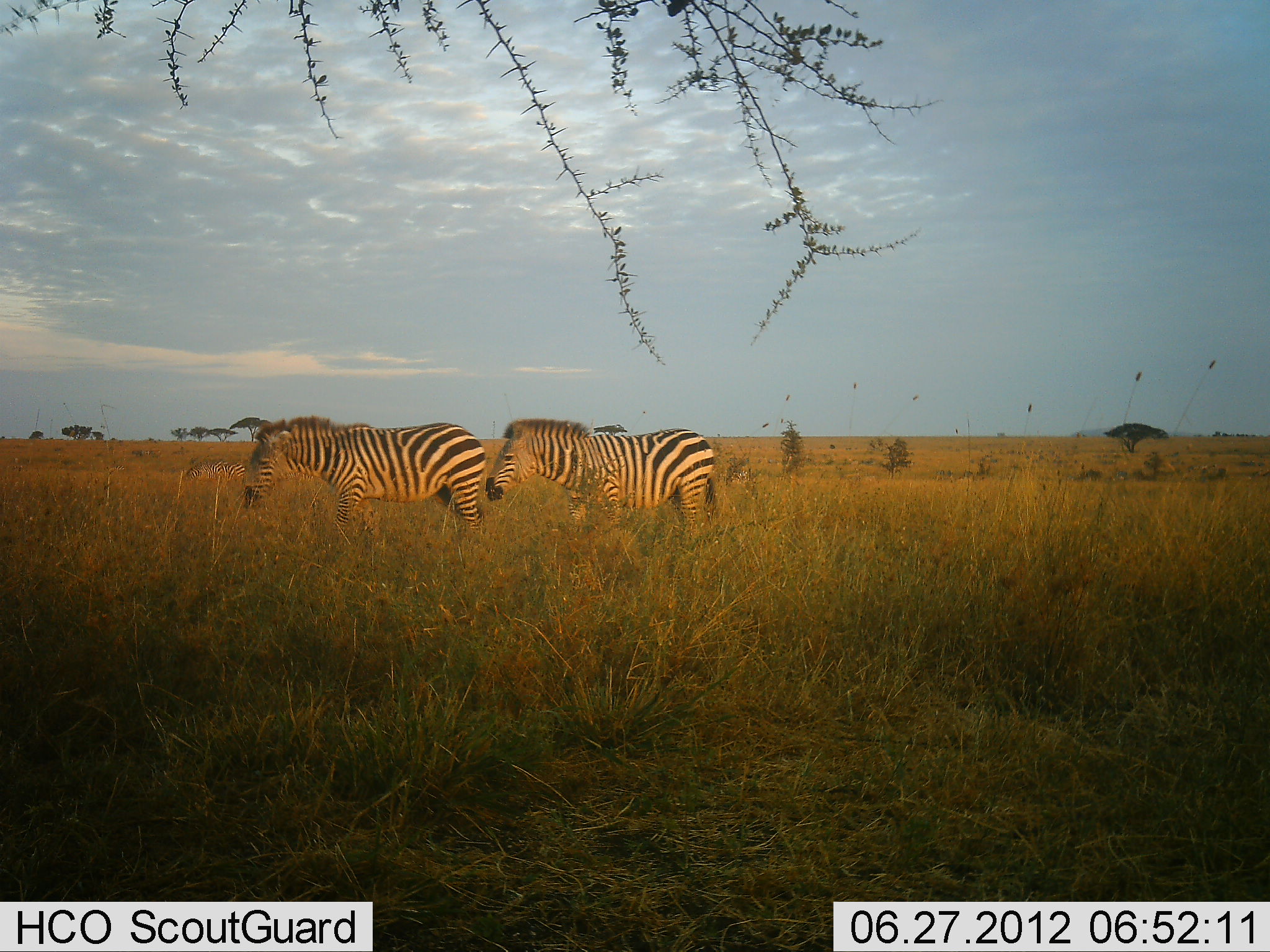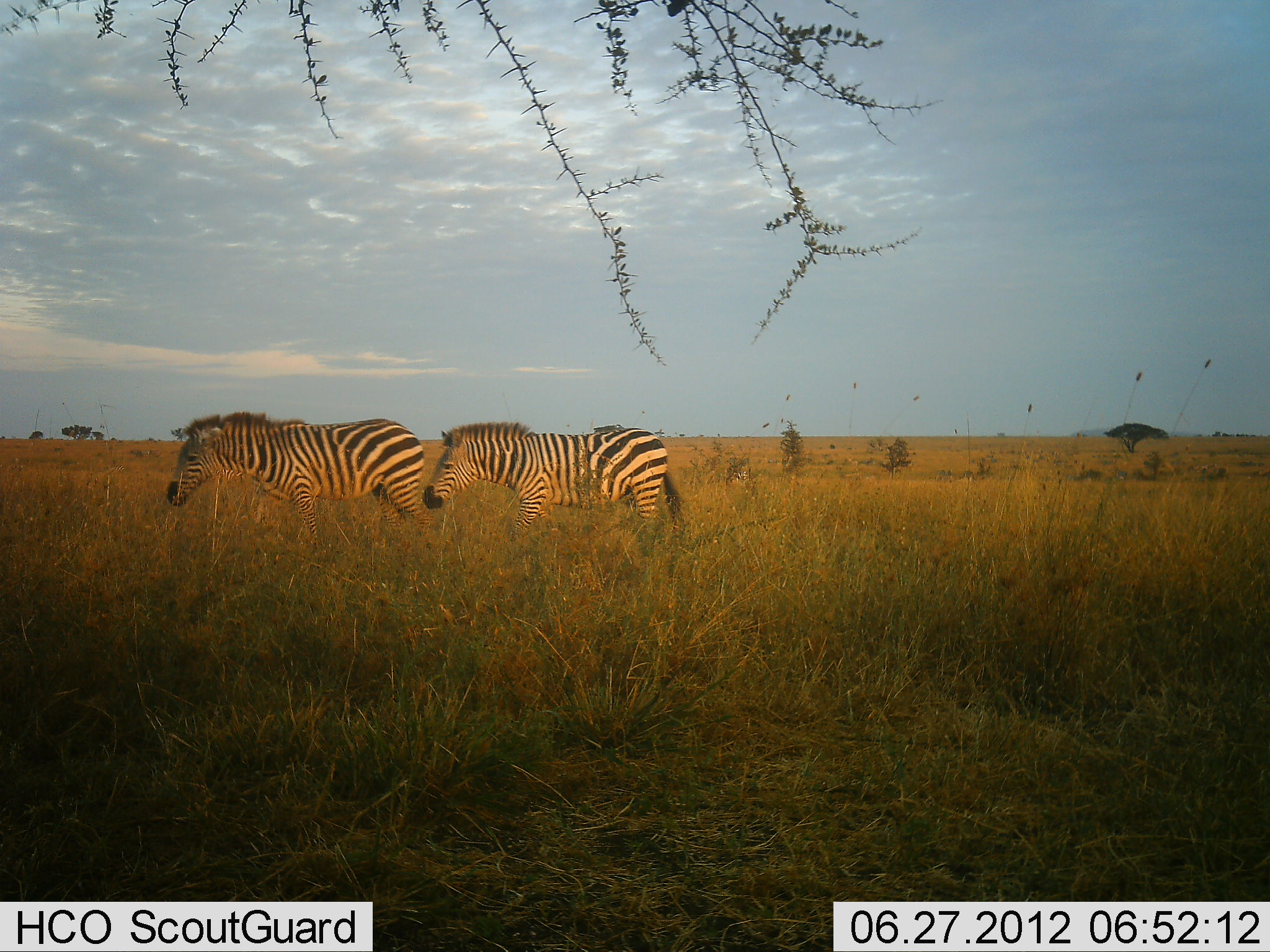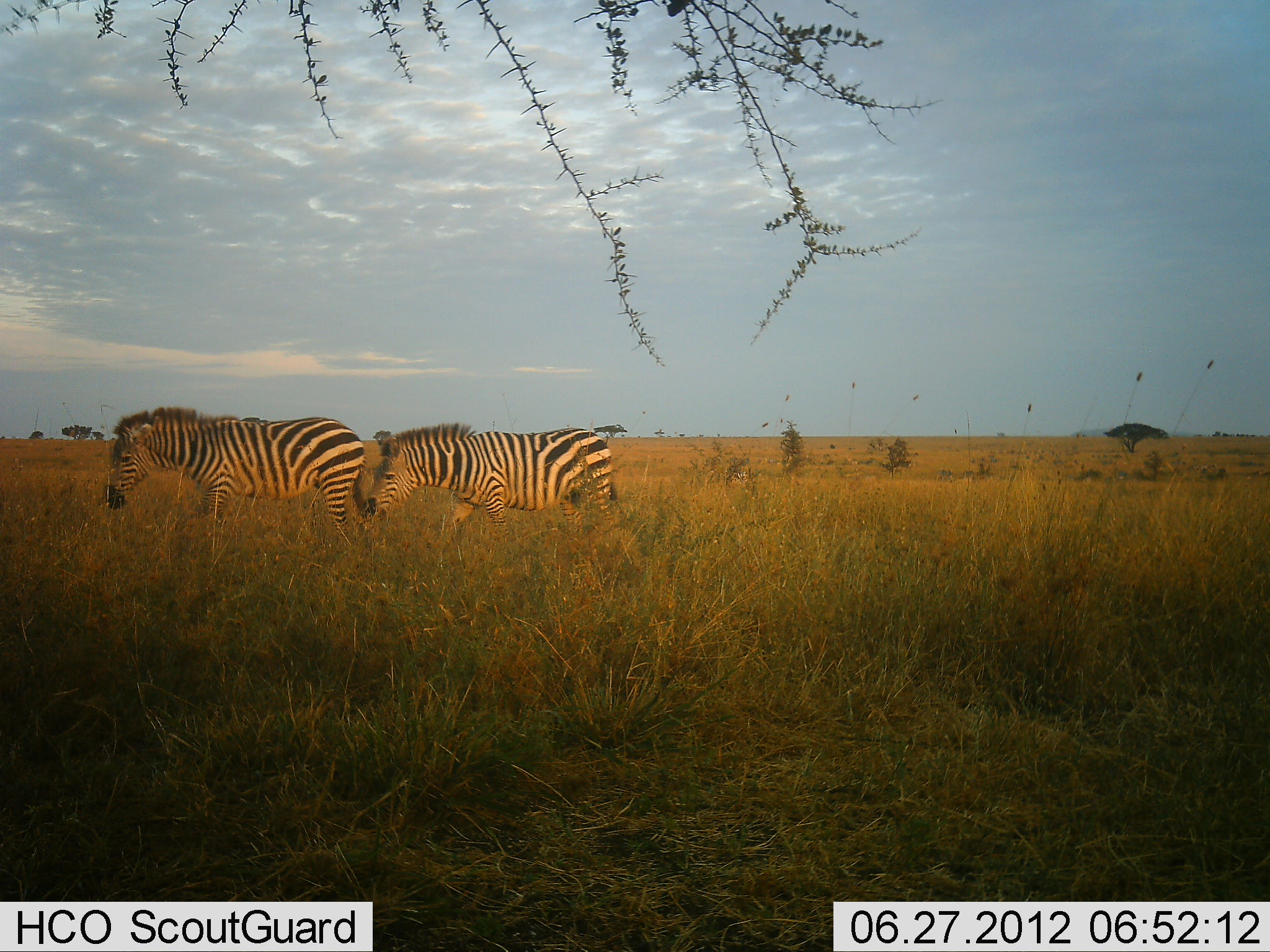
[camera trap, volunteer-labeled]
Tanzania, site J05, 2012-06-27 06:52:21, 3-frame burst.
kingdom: Animalia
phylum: Chordata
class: Mammalia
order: Perissodactyla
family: Equidae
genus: Equus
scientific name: Equus quagga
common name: plains zebra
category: zebra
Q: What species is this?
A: Zebra (plains zebra) (Equus quagga).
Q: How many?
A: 2.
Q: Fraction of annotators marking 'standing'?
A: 10%.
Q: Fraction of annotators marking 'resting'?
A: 0%.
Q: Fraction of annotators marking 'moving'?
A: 90%.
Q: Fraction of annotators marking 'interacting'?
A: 0%.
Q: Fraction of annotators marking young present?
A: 0%.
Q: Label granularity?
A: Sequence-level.